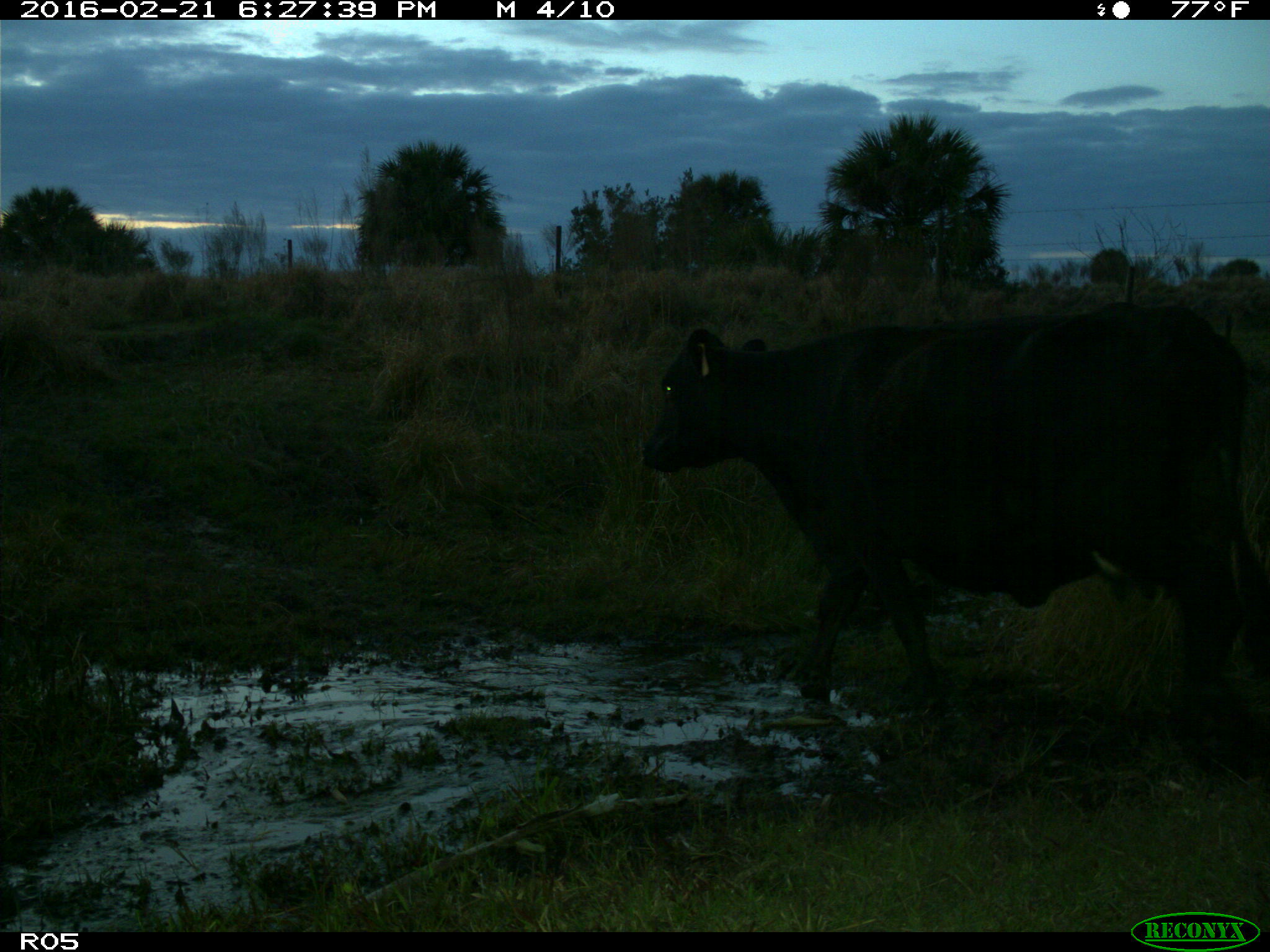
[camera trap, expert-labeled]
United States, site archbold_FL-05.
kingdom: Animalia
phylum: Chordata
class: Mammalia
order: Artiodactyla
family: Bovidae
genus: Bos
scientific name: Bos taurus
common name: domestic cow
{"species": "Bos taurus (domestic cow)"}